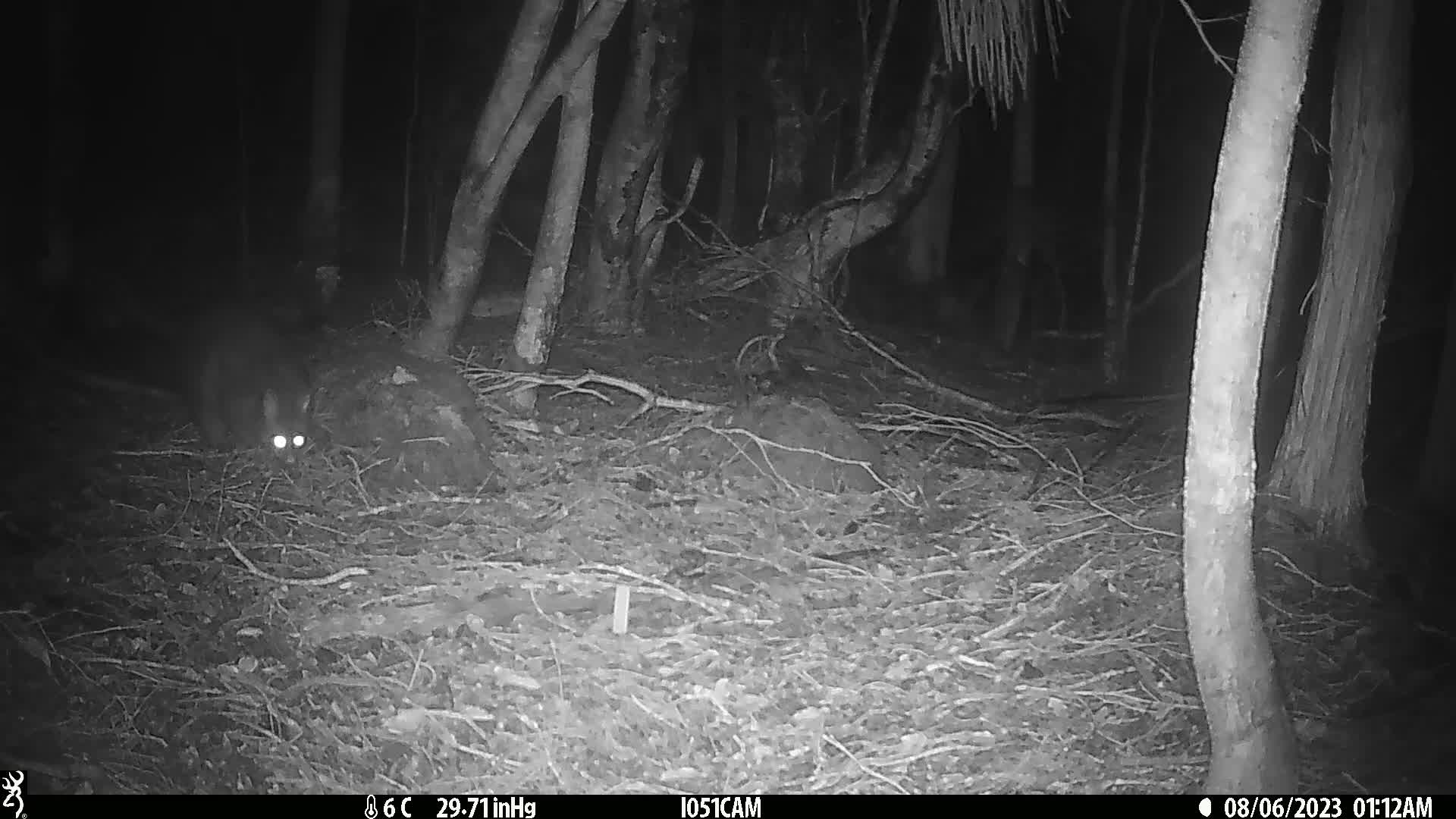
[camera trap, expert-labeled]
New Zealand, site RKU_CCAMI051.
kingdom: Animalia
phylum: Chordata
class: Mammalia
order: Diprotodontia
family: Phalangeridae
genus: Trichosurus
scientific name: Trichosurus vulpecula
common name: common brushtail possum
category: possum